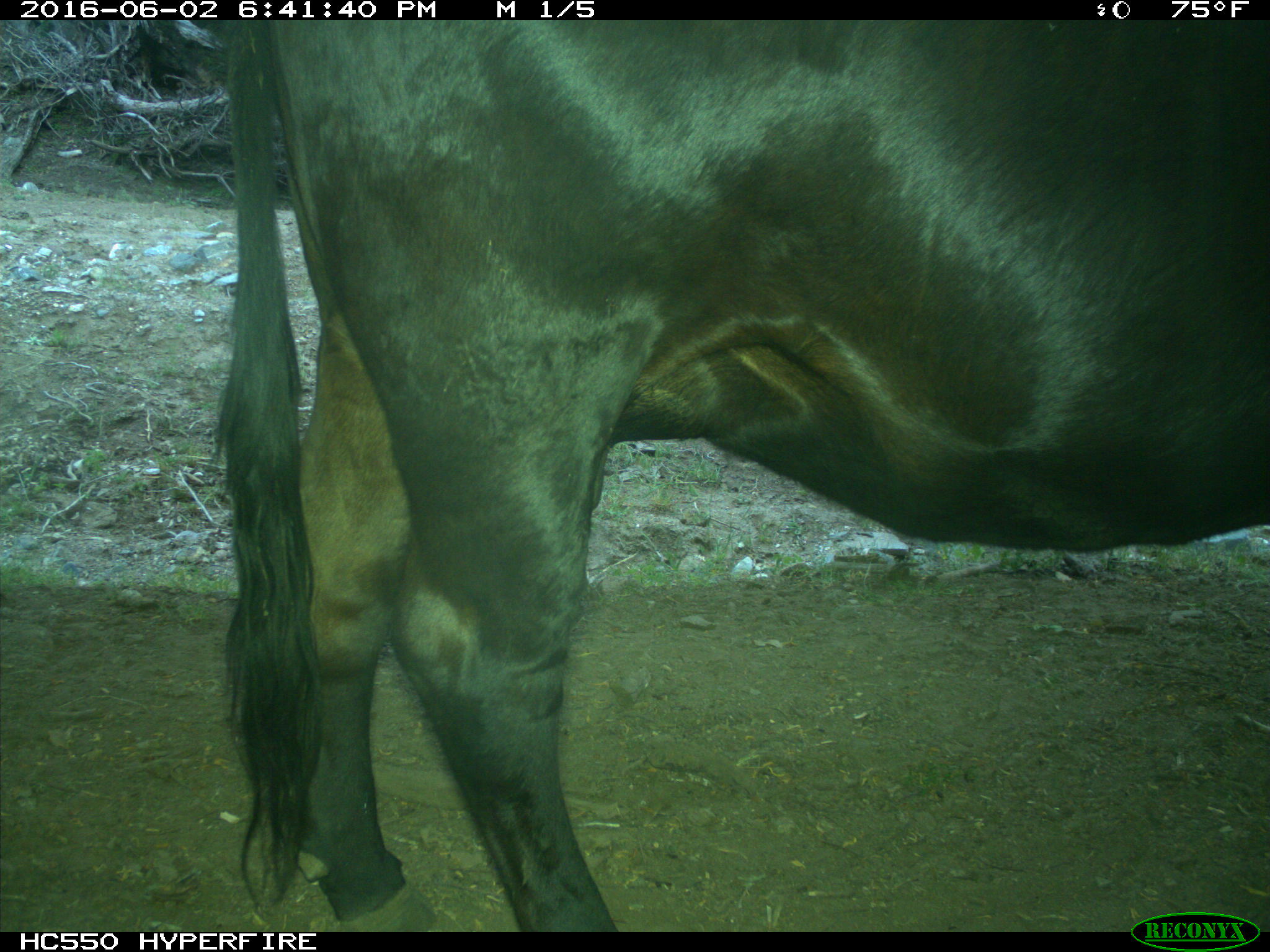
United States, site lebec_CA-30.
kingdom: Animalia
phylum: Chordata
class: Mammalia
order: Artiodactyla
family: Bovidae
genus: Bos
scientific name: Bos taurus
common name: domestic cow